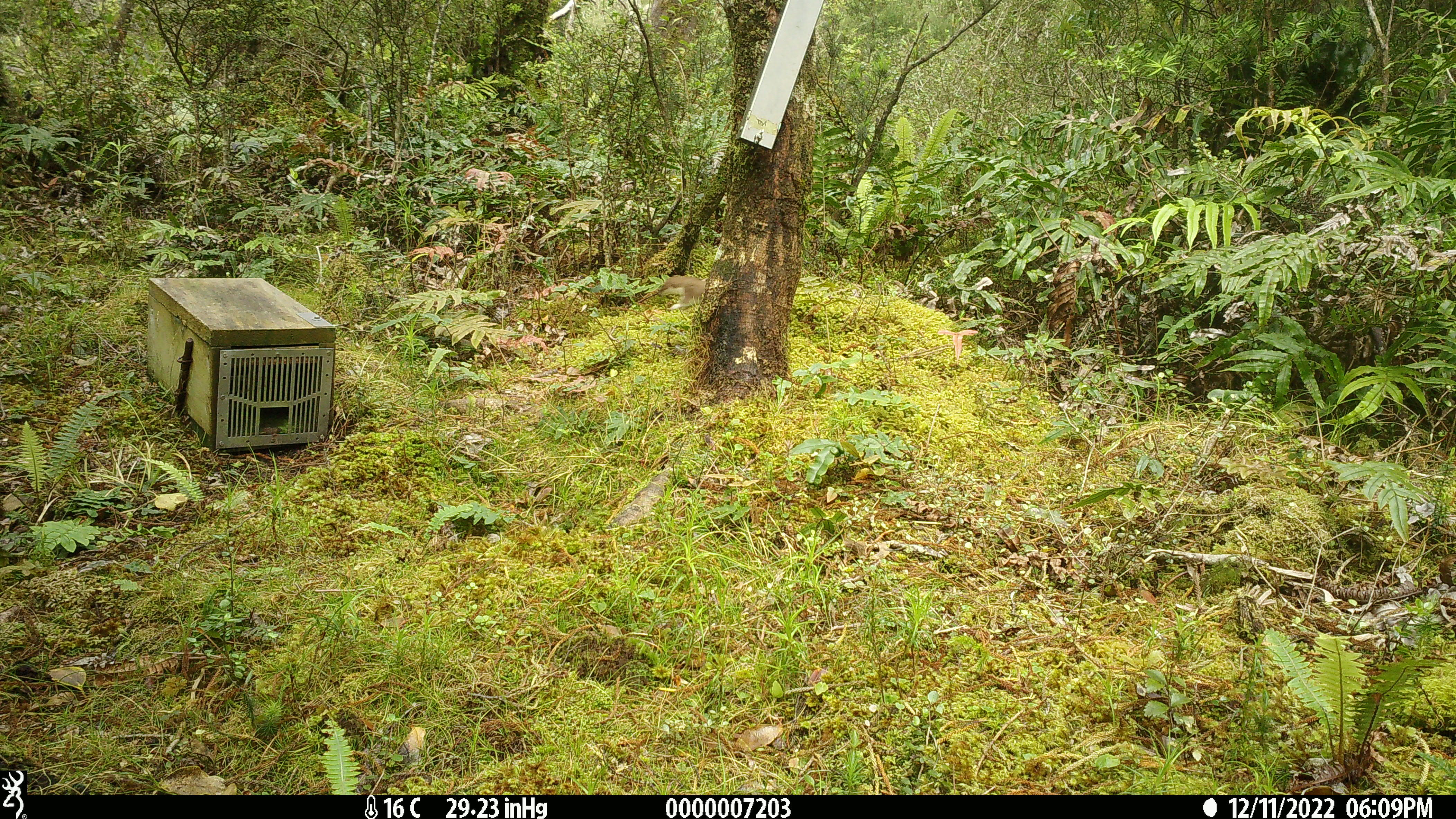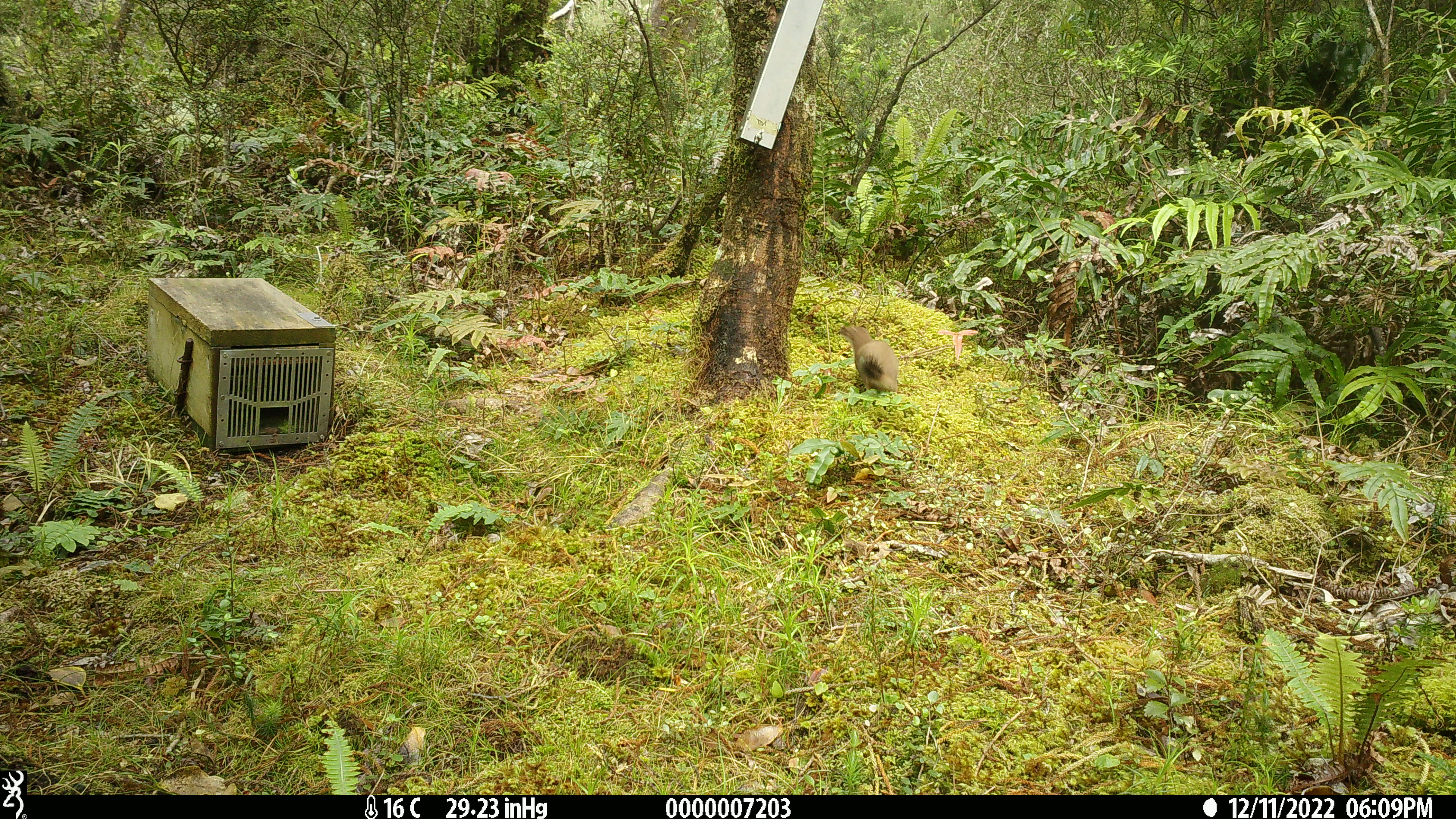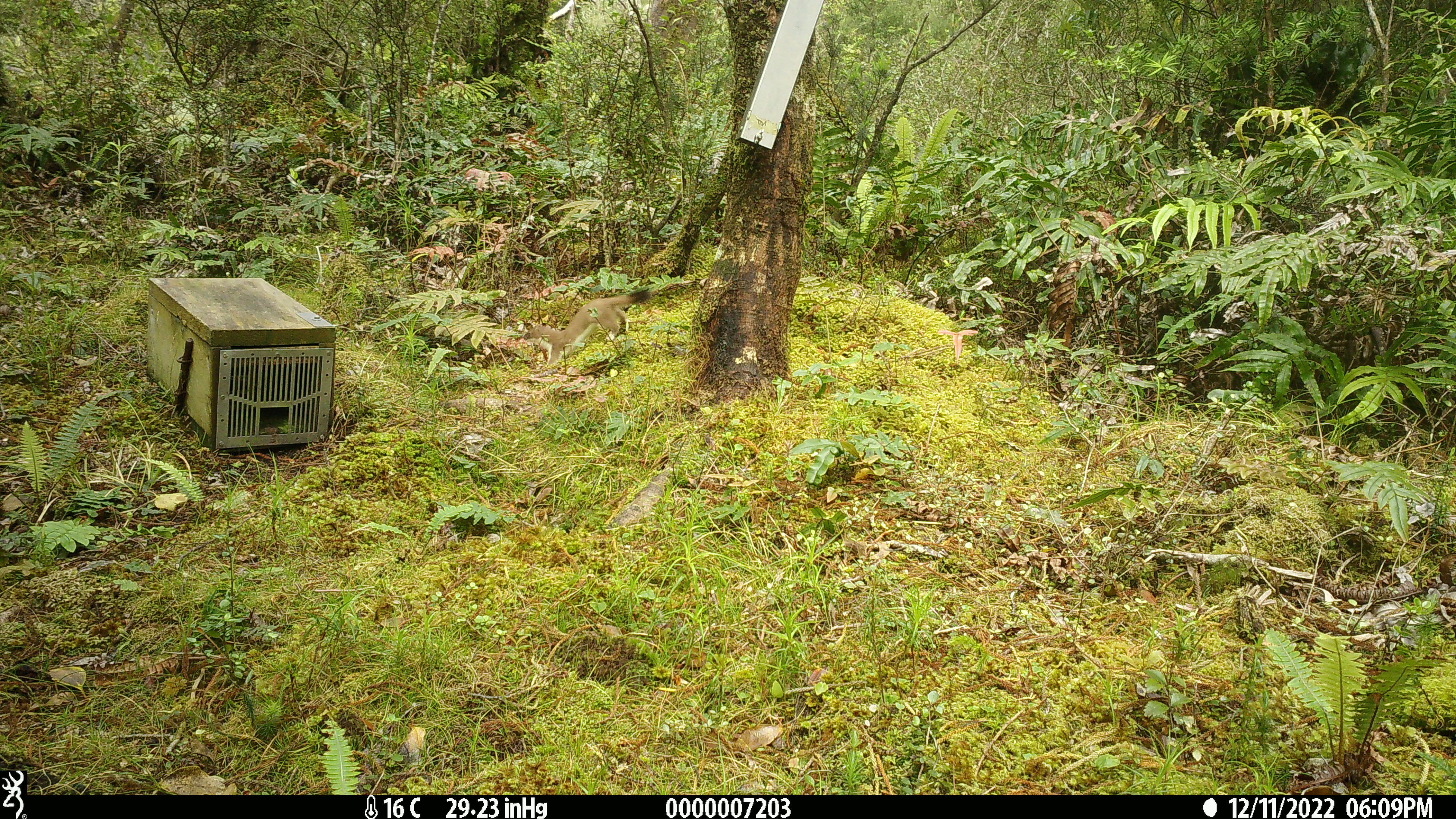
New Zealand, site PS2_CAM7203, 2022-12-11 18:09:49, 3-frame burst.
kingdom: Animalia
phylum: Chordata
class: Mammalia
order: Carnivora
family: Mustelidae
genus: Mustela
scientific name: Mustela erminea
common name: stoat